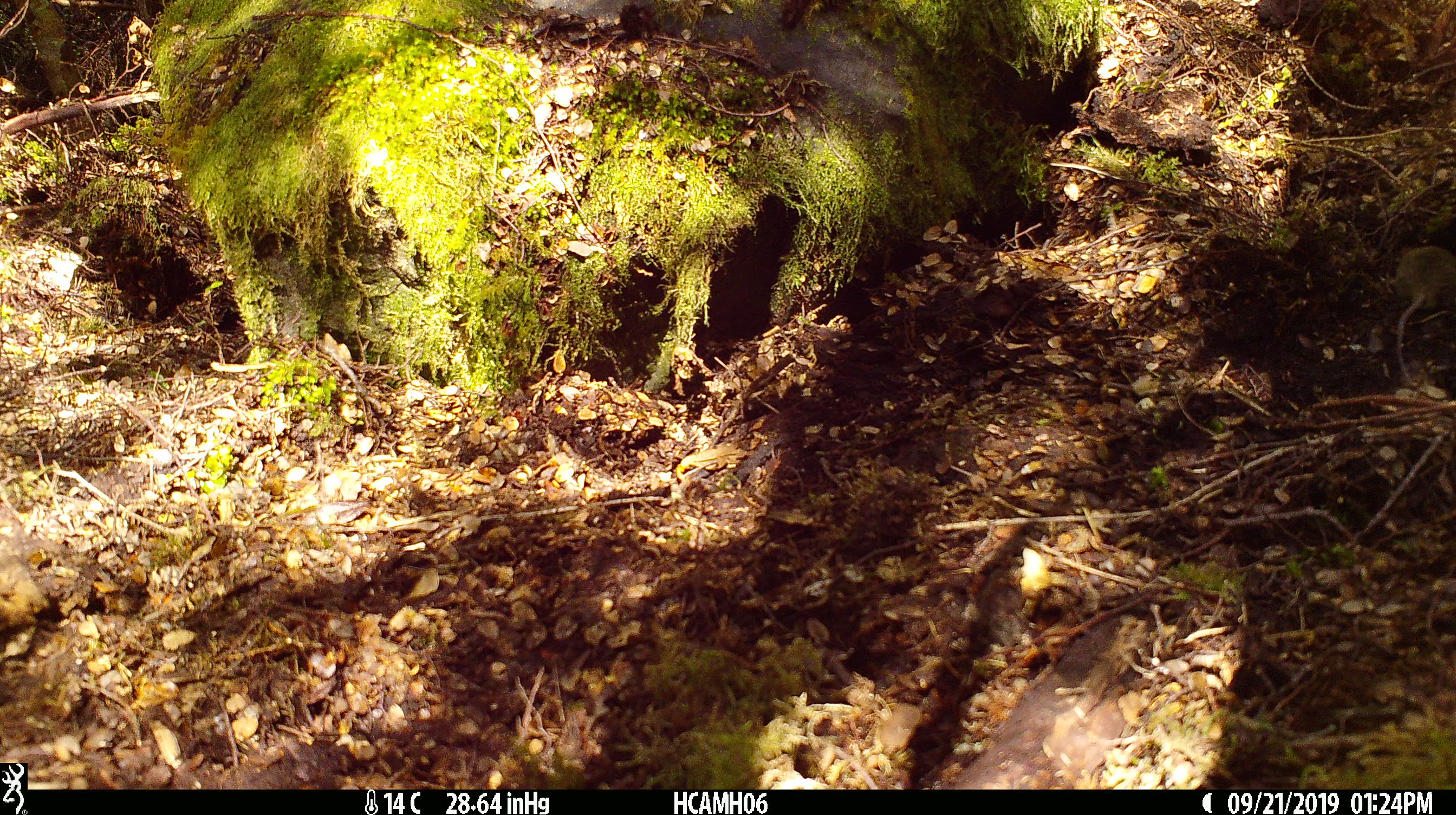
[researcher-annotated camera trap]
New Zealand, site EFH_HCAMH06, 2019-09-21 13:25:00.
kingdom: Animalia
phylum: Chordata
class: Mammalia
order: Rodentia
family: Muridae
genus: Mus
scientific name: Mus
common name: mouse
Mouse (Mus).